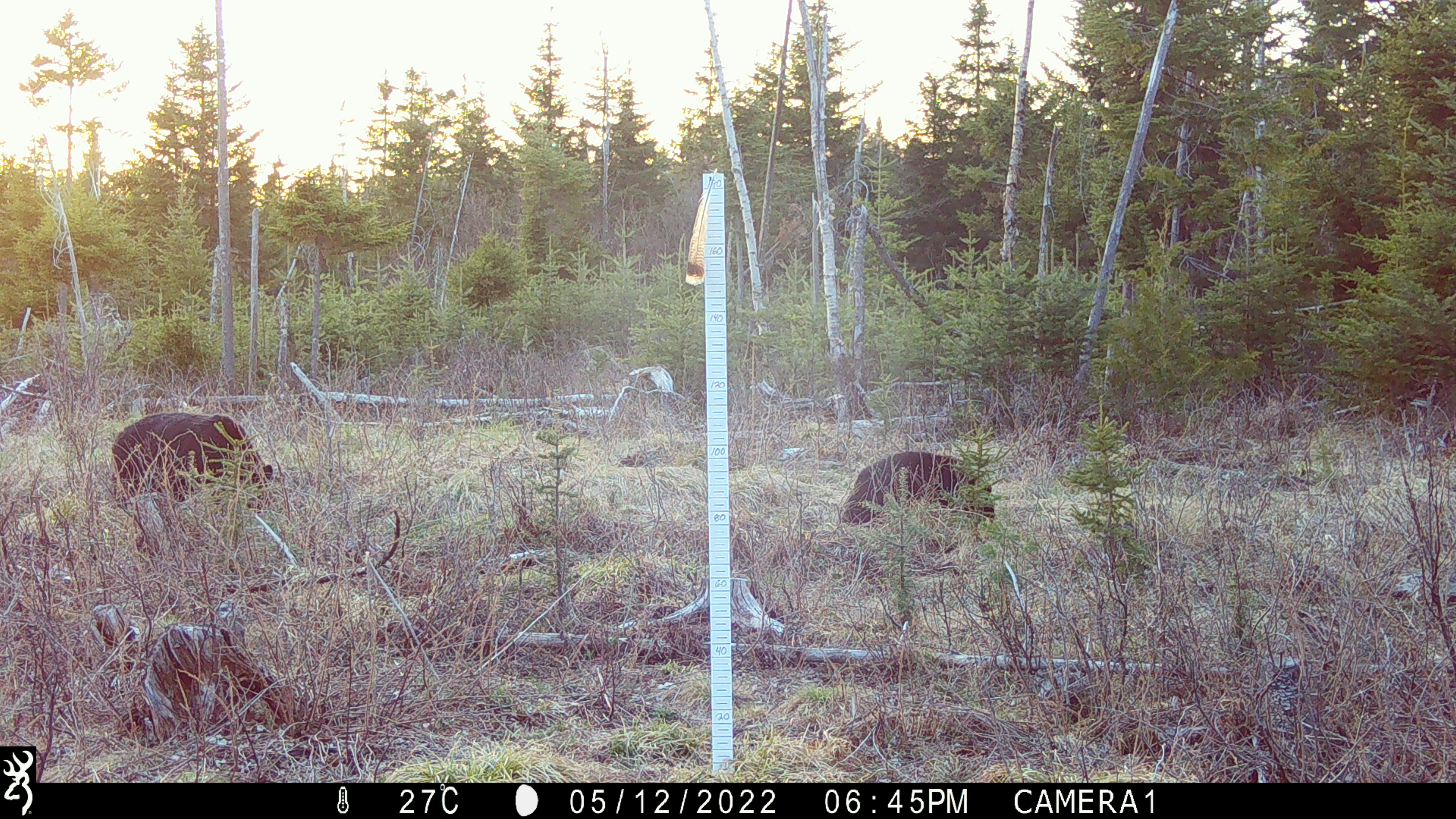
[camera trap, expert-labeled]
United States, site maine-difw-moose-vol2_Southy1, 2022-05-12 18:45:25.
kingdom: Animalia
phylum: Chordata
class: Mammalia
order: Carnivora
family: Ursidae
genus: Ursus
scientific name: Ursus americanus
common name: black bear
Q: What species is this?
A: Black bear (Ursus americanus).